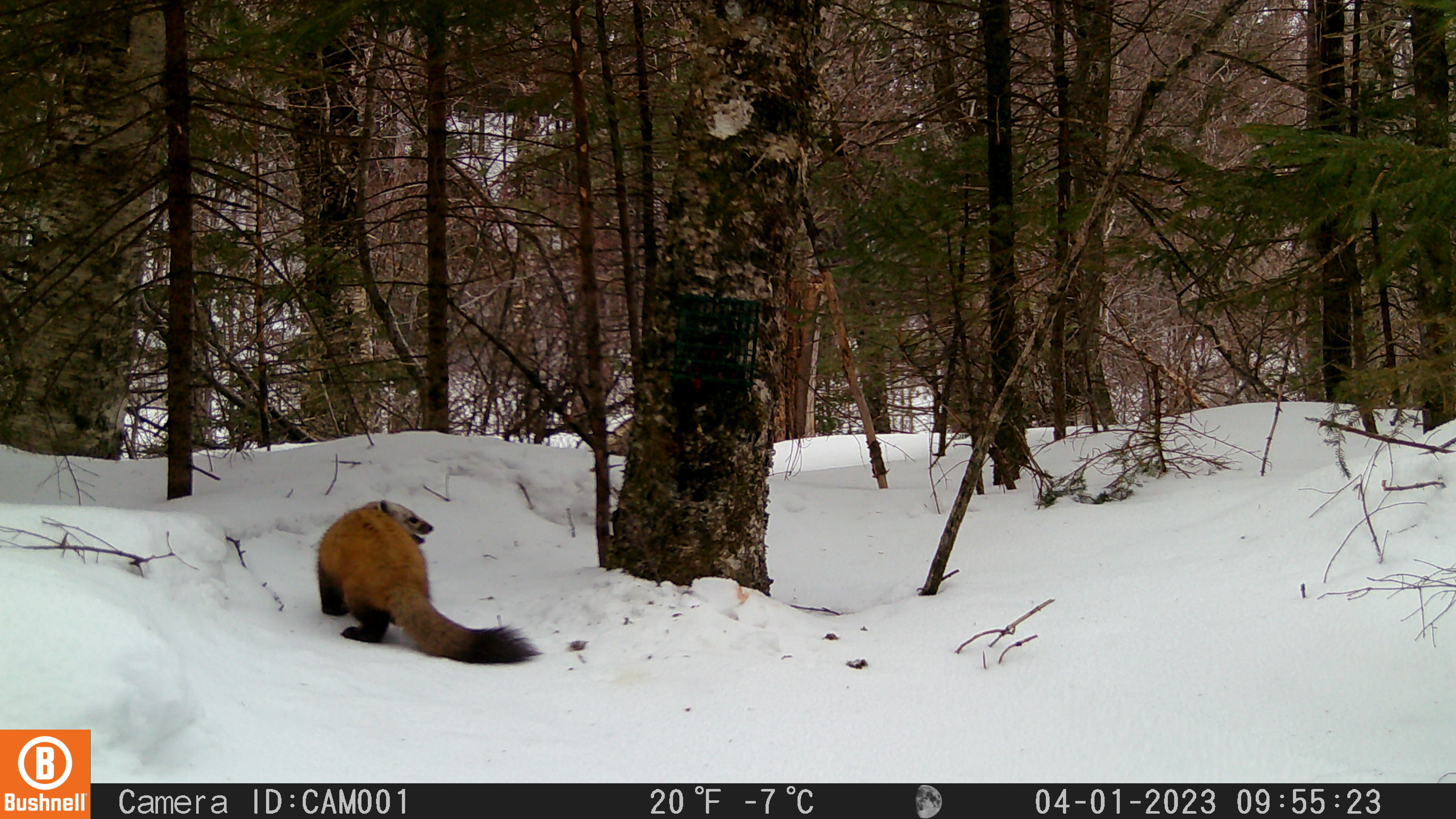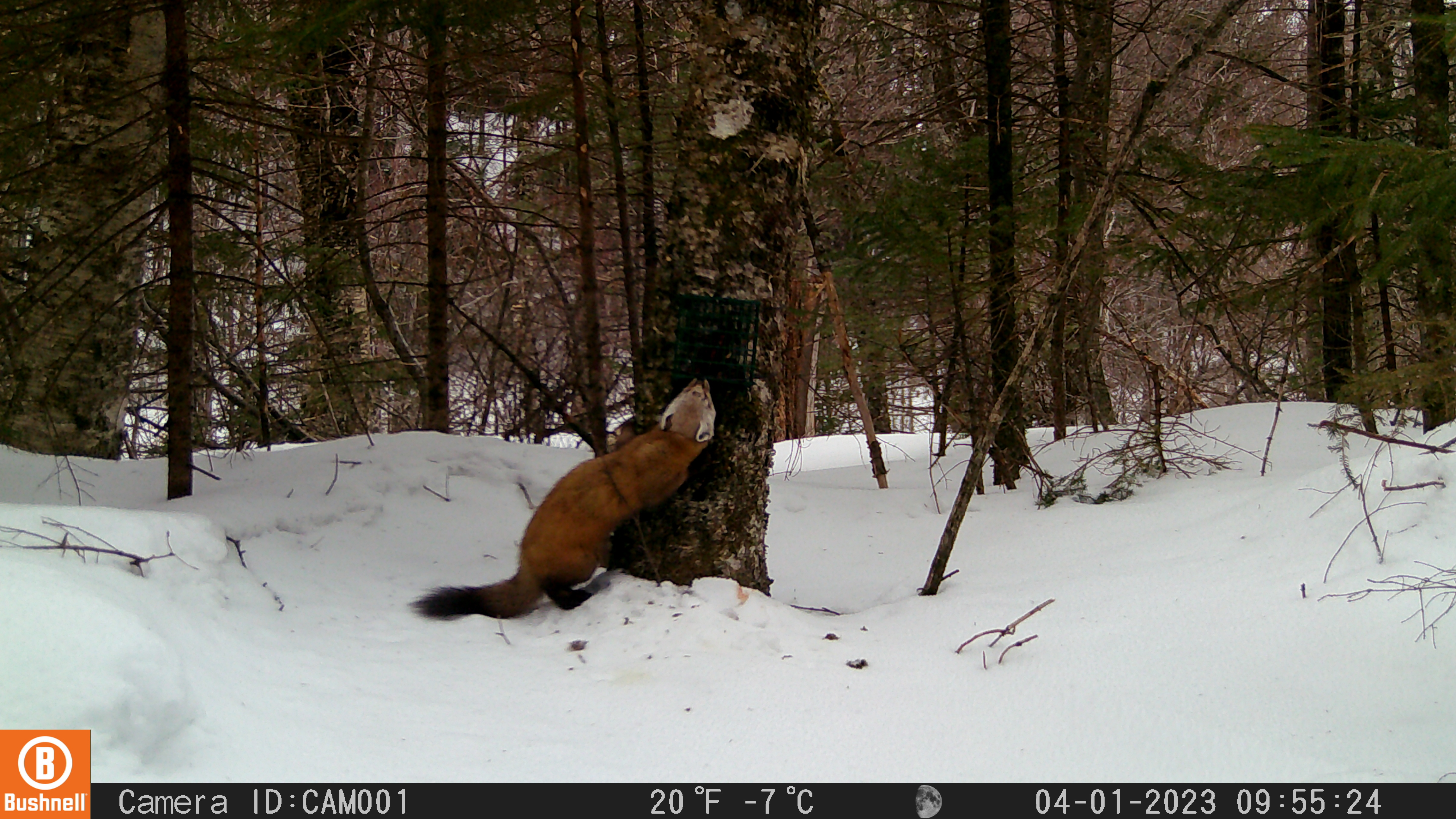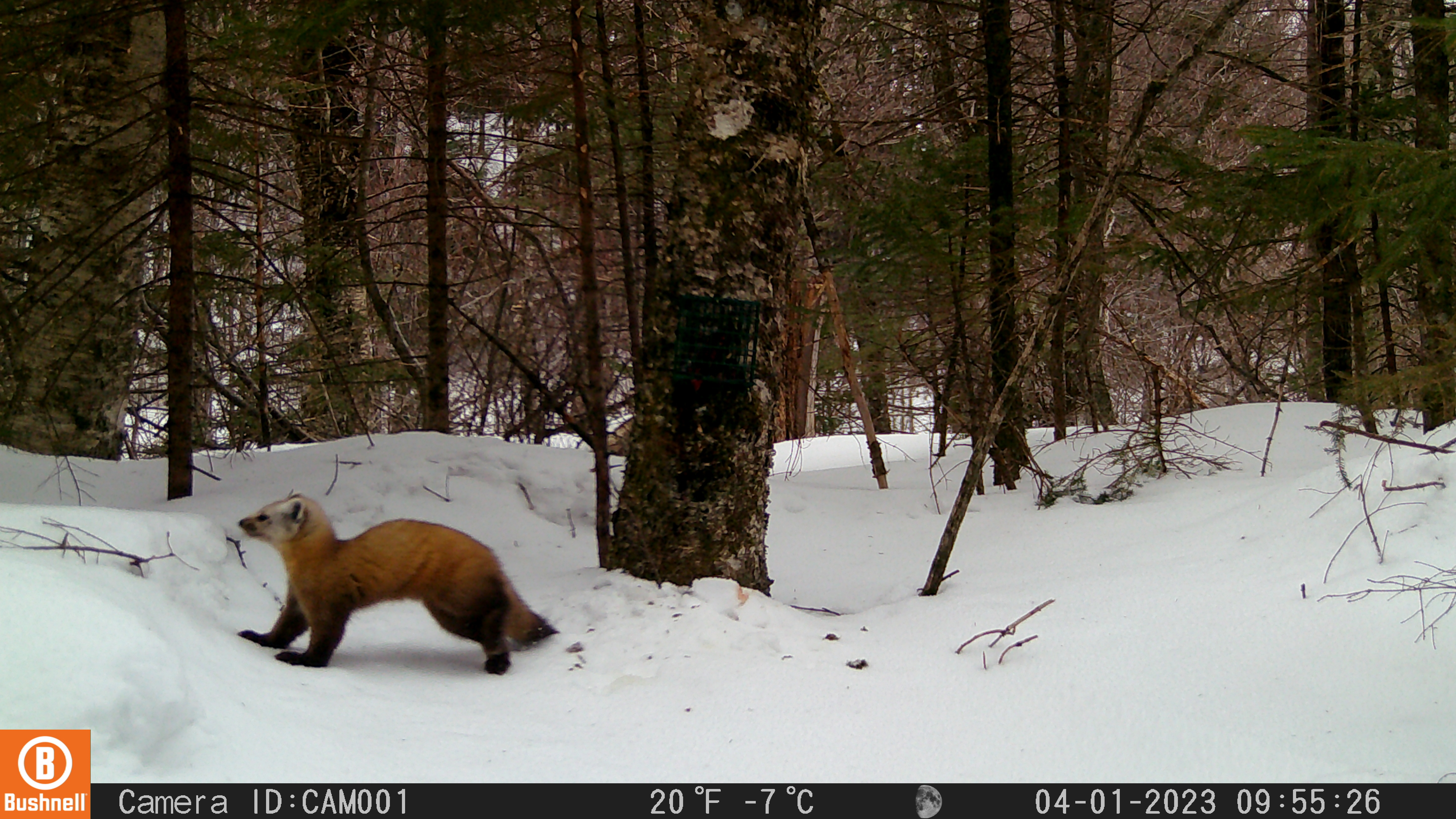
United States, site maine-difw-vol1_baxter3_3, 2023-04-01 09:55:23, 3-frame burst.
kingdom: Animalia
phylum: Chordata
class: Mammalia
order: Carnivora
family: Mustelidae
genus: Martes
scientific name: Martes americana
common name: american marten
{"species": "american marten (Martes americana)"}